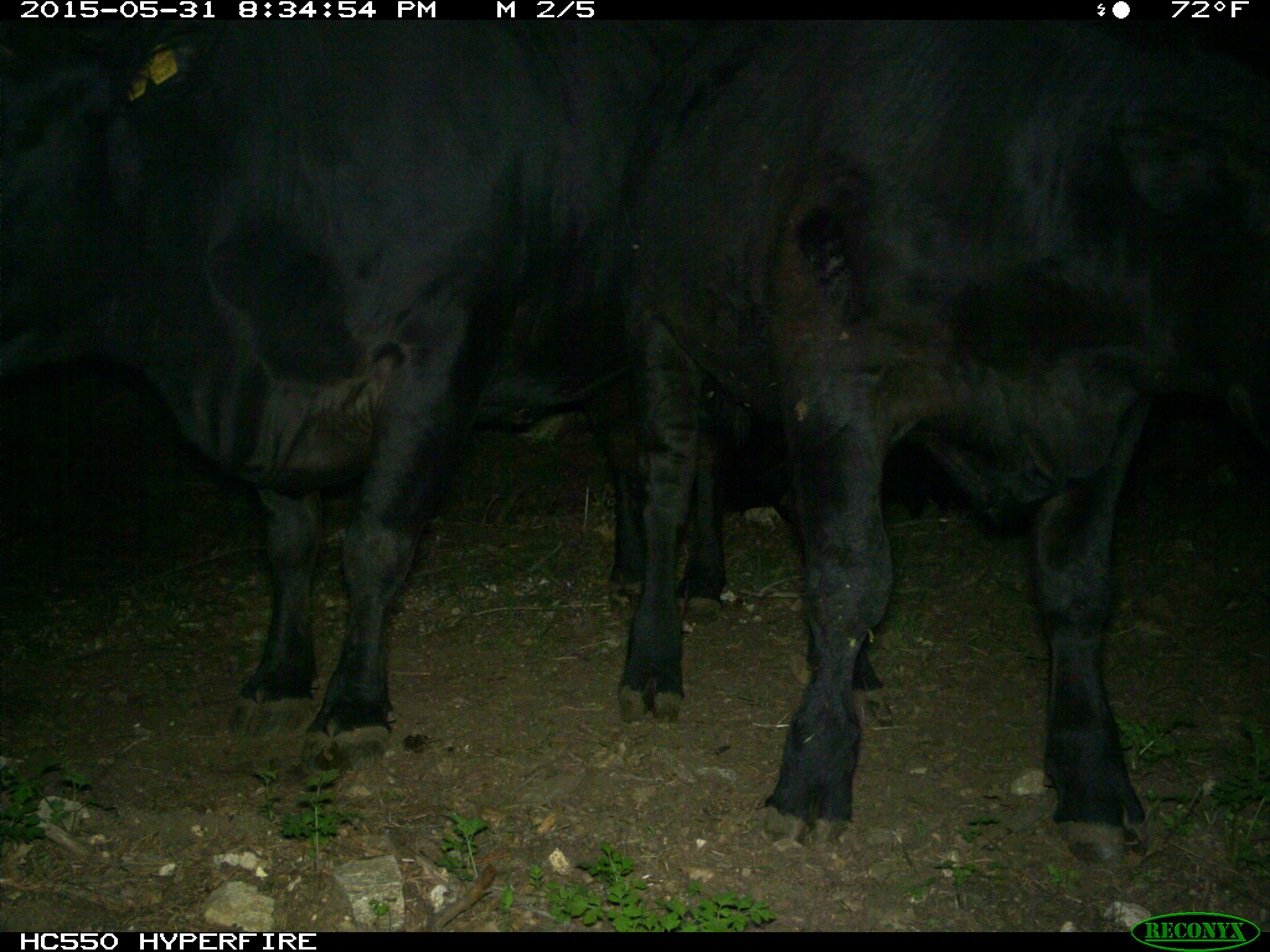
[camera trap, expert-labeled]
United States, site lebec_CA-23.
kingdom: Animalia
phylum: Chordata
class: Mammalia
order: Artiodactyla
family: Bovidae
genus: Bos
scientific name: Bos taurus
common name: domestic cow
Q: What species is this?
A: Bos taurus (domestic cow).